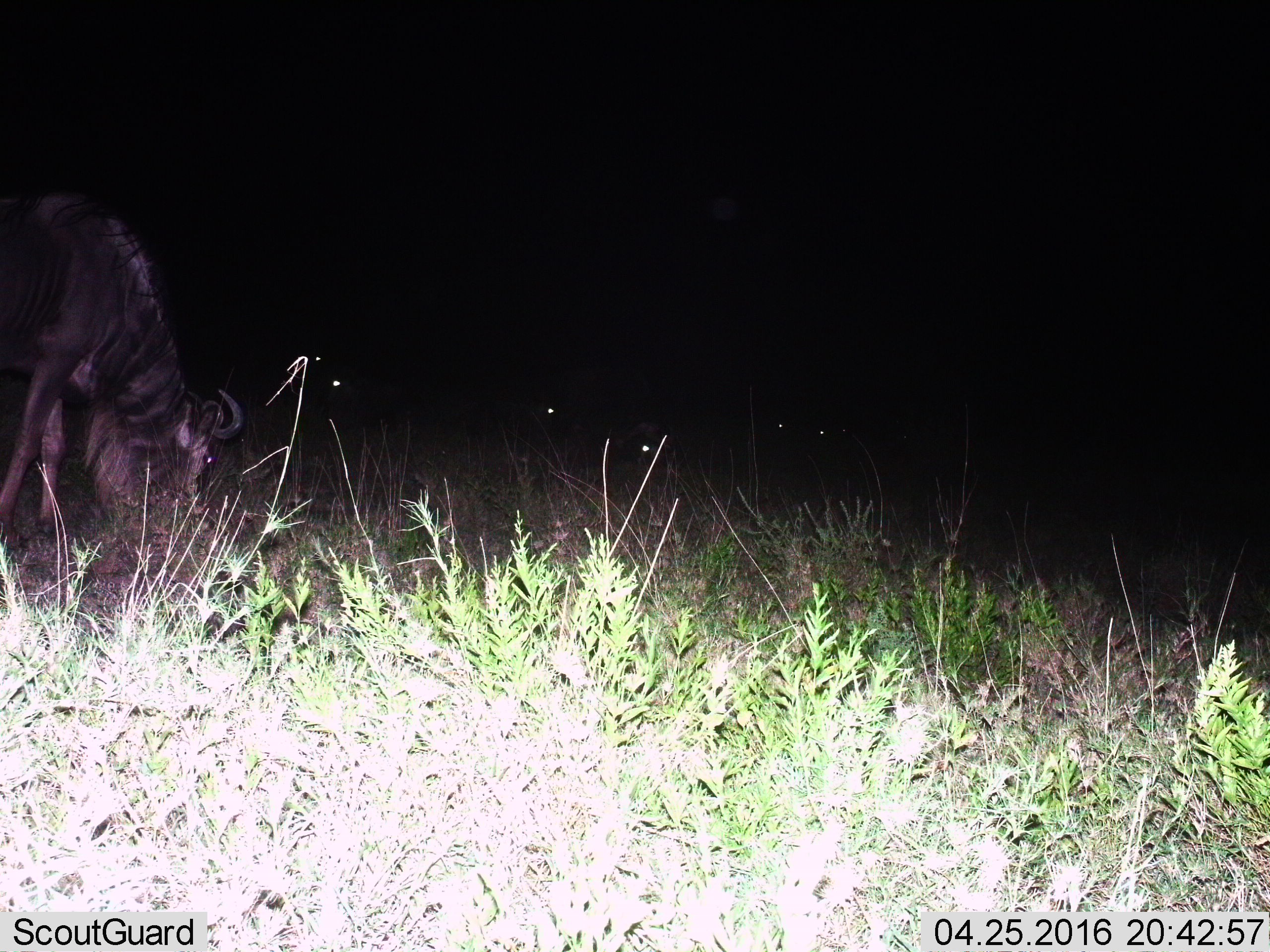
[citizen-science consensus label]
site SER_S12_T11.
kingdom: Animalia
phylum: Chordata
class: Mammalia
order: Artiodactyla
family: Bovidae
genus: Connochaetes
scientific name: Connochaetes taurinus taurinus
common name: blue wildebeest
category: wildebeestblue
Wildebeestblue (blue wildebeest) (Connochaetes taurinus taurinus), count 6. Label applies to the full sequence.